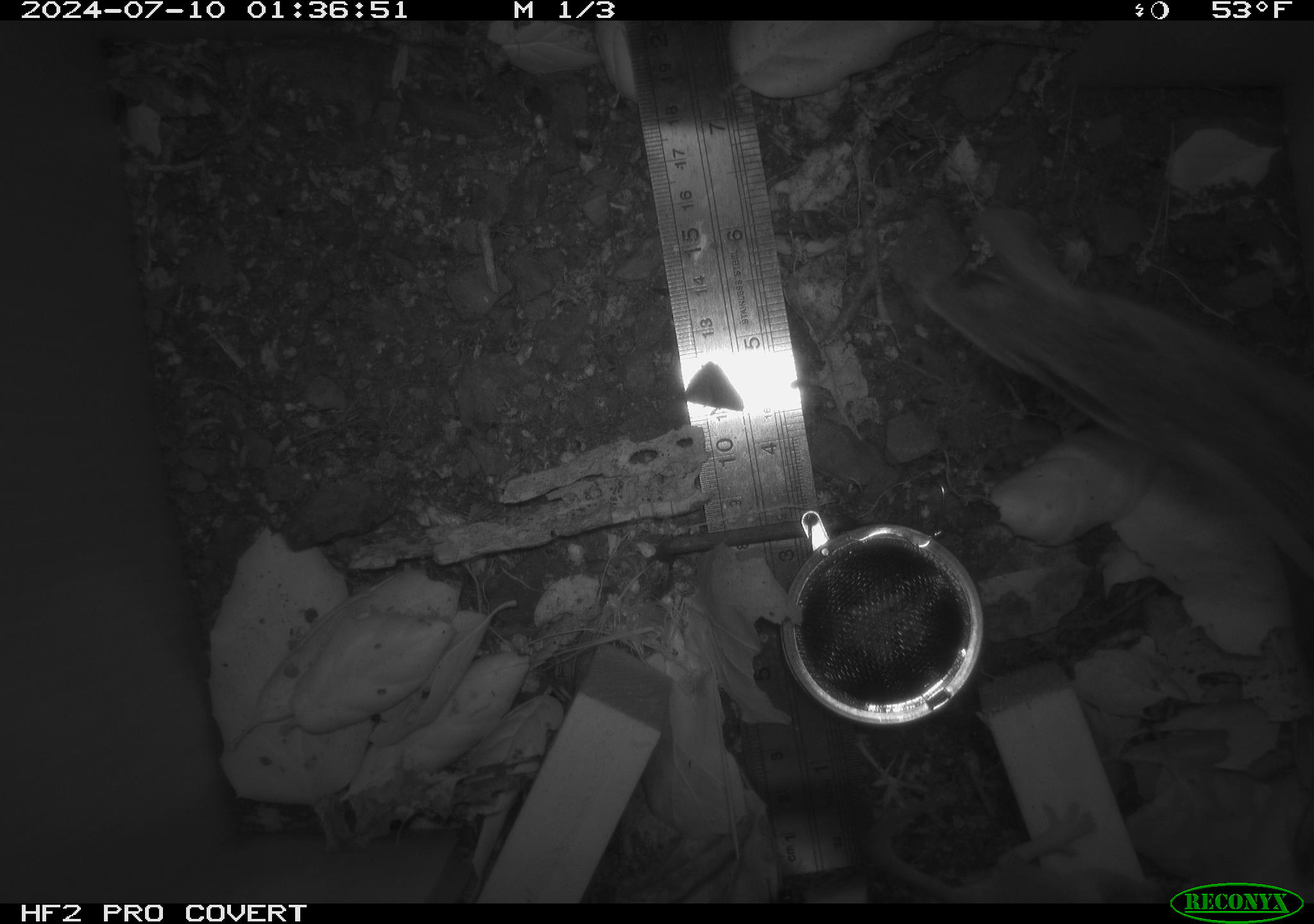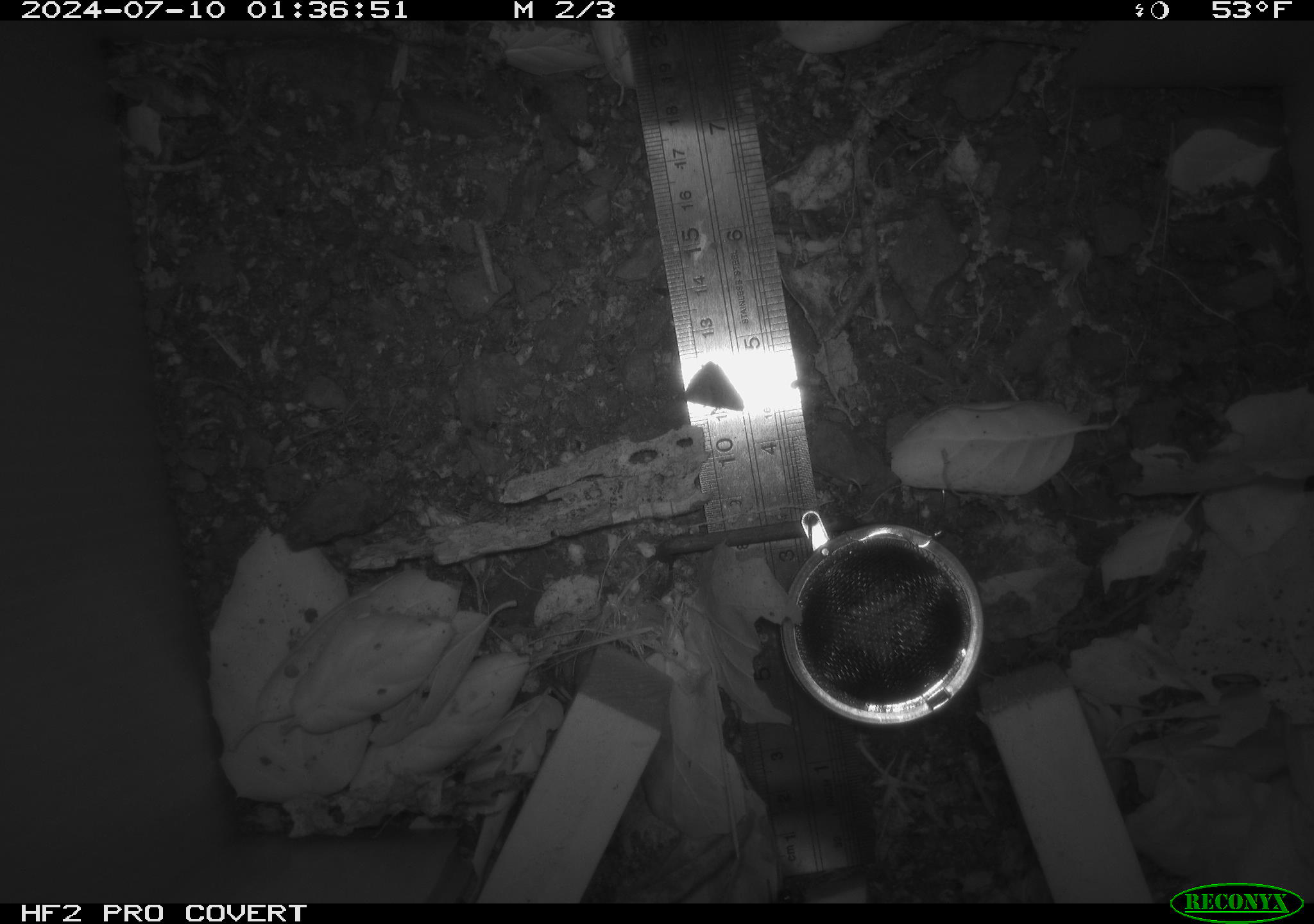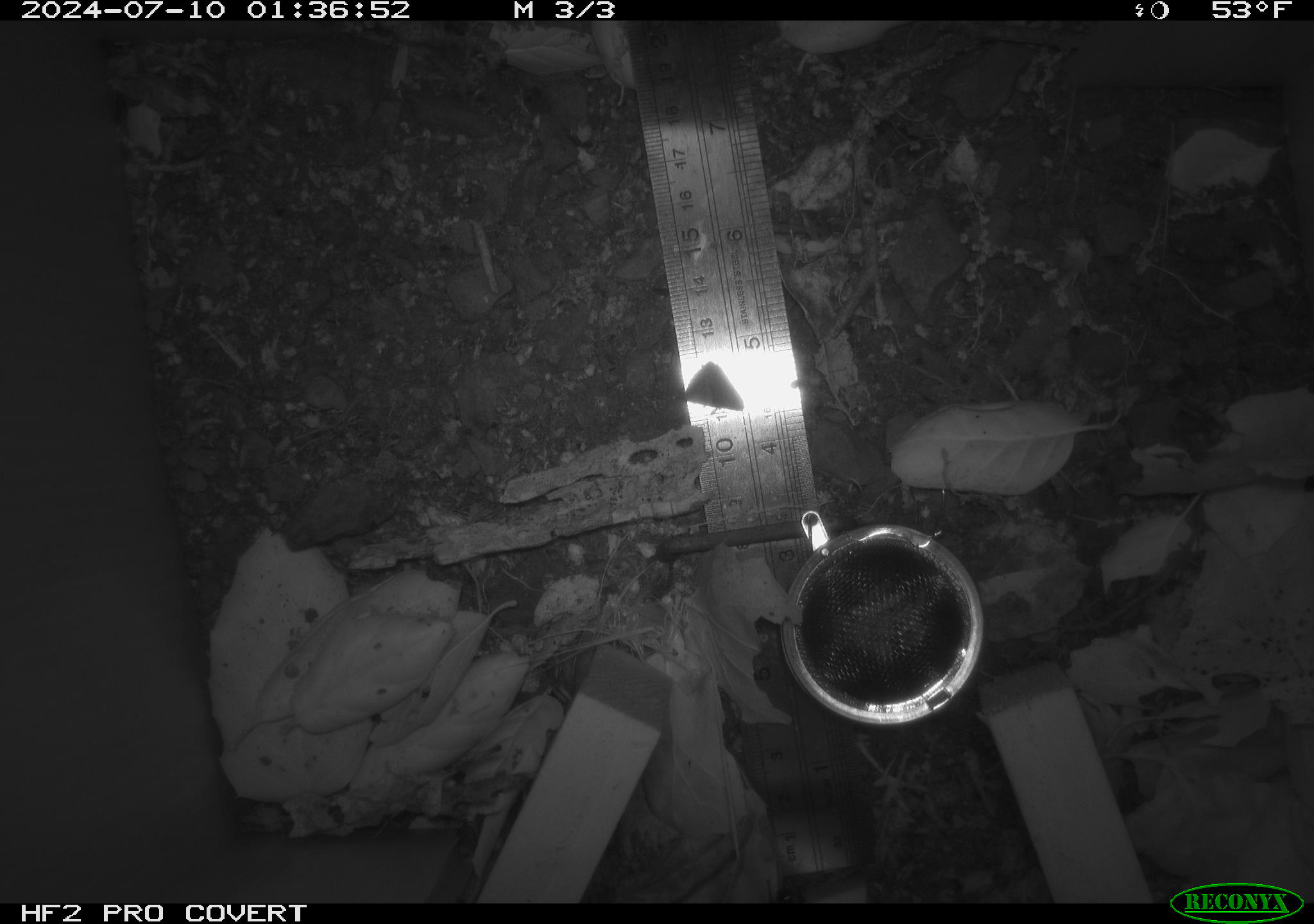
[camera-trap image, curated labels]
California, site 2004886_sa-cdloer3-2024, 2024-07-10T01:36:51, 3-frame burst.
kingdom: Animalia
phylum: Chordata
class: Mammalia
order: Rodentia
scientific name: Rodentia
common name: rodent